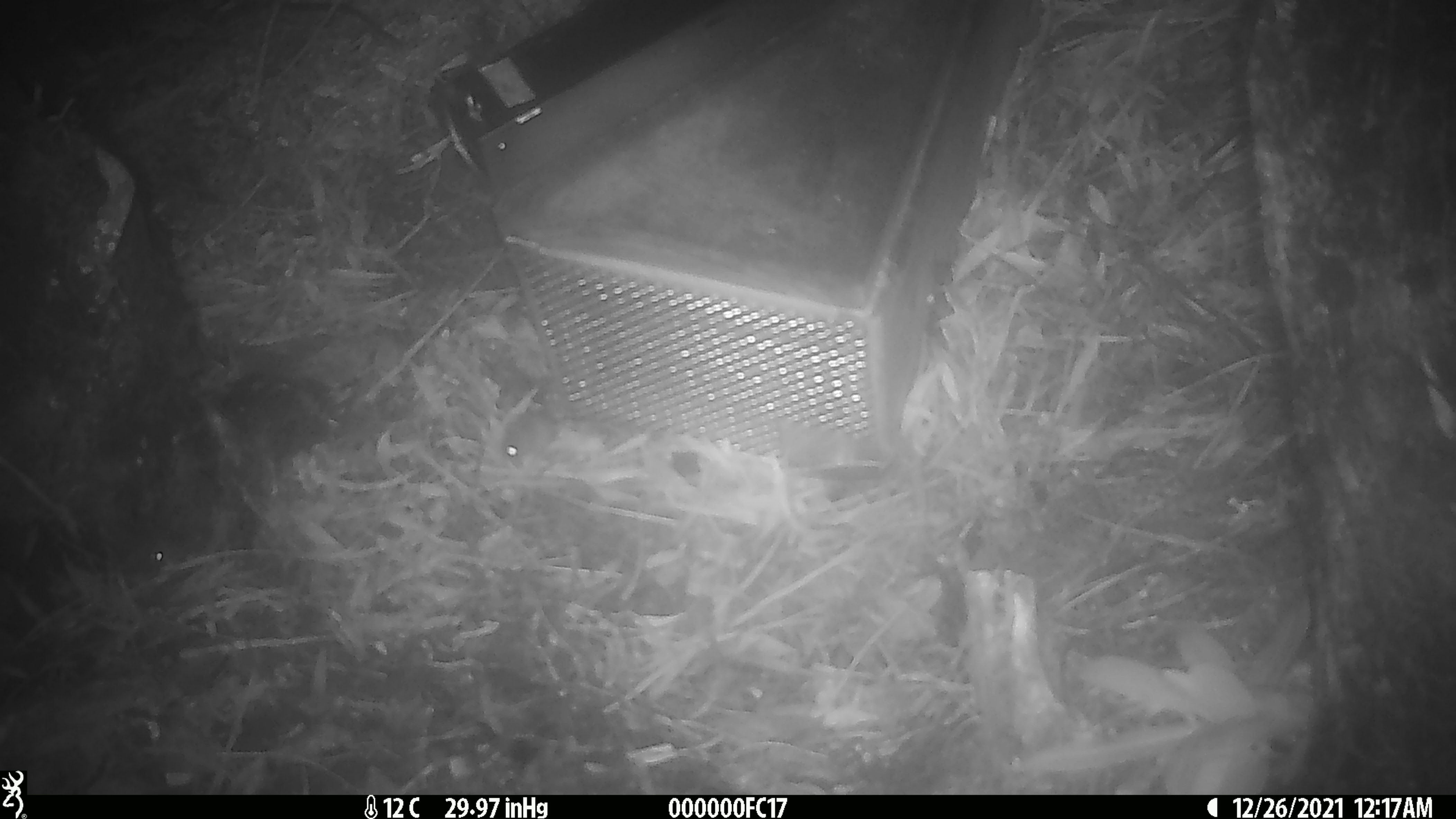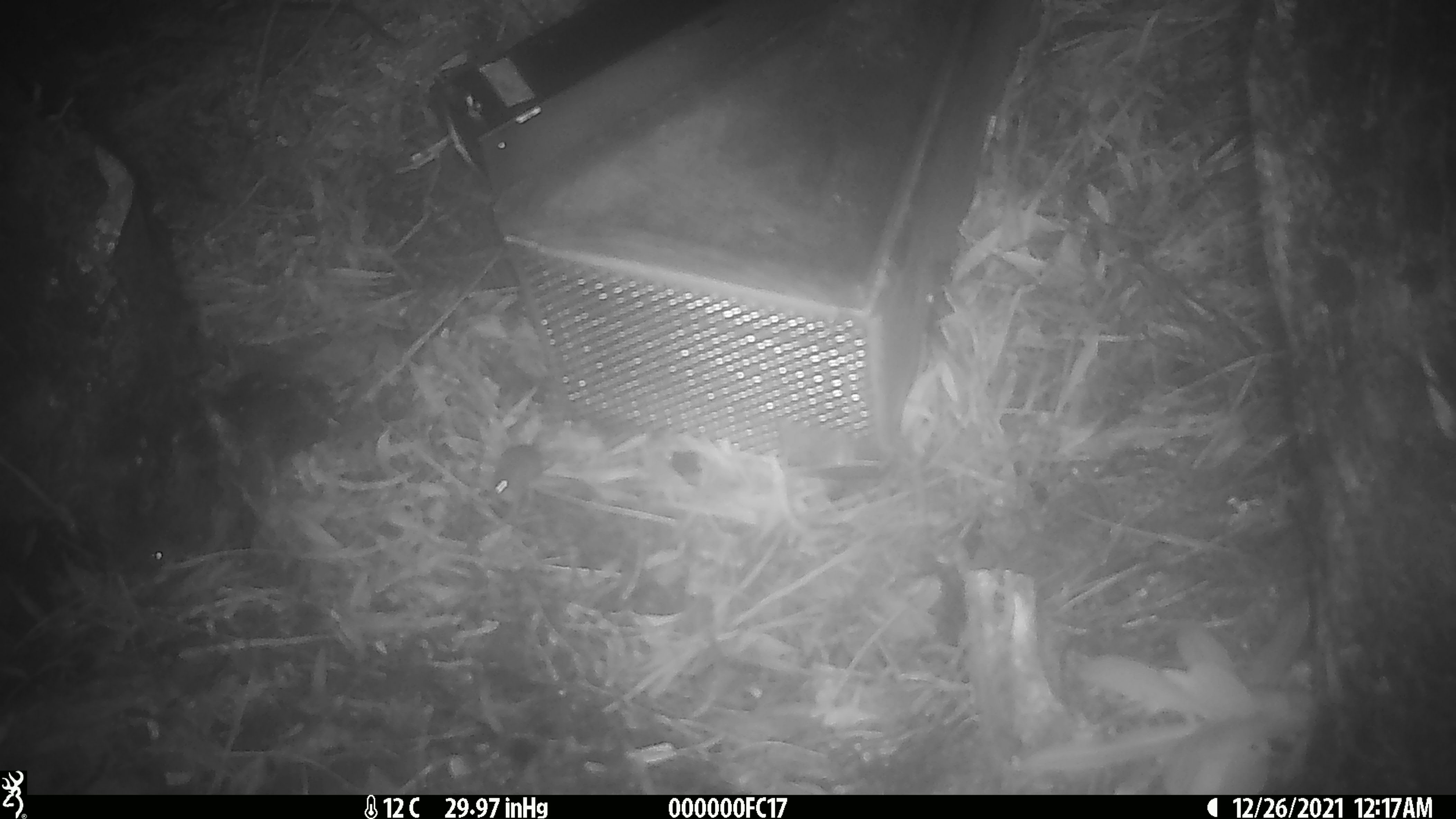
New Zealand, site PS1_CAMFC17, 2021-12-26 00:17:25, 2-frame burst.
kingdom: Animalia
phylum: Chordata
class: Mammalia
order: Rodentia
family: Muridae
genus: Mus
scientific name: Mus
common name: mouse